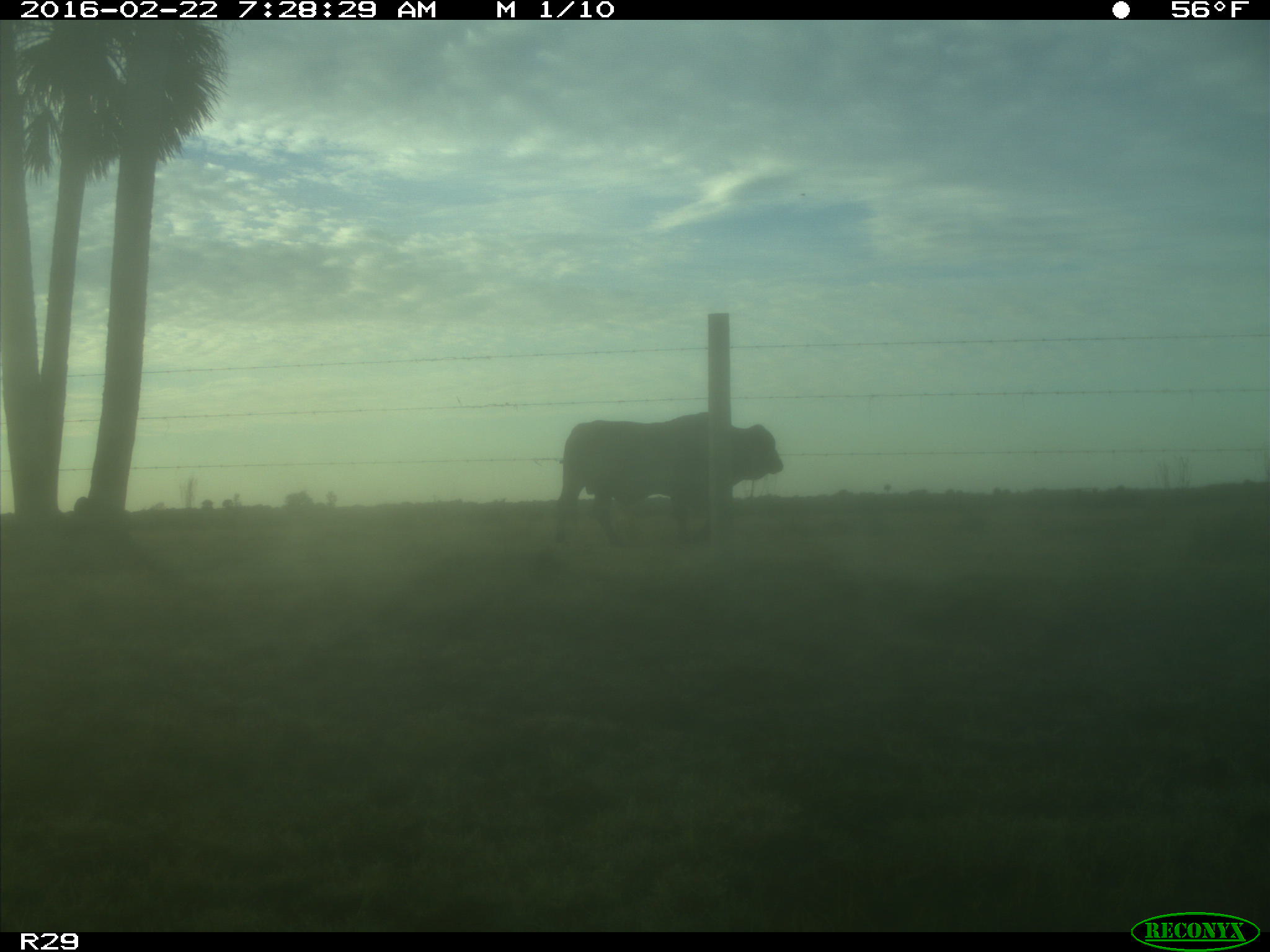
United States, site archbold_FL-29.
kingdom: Animalia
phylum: Chordata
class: Mammalia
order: Artiodactyla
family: Bovidae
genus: Bos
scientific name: Bos taurus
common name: domestic cow